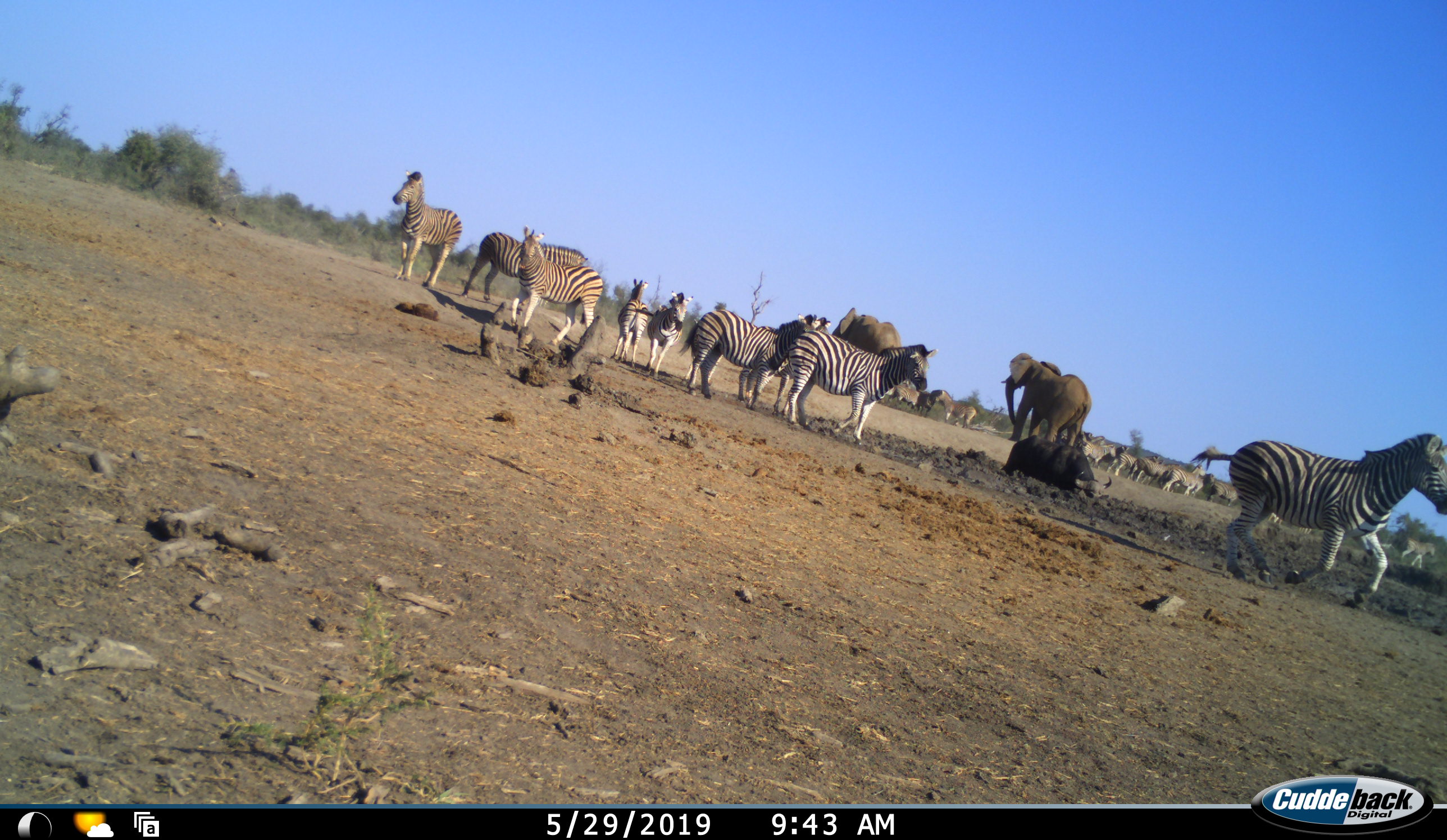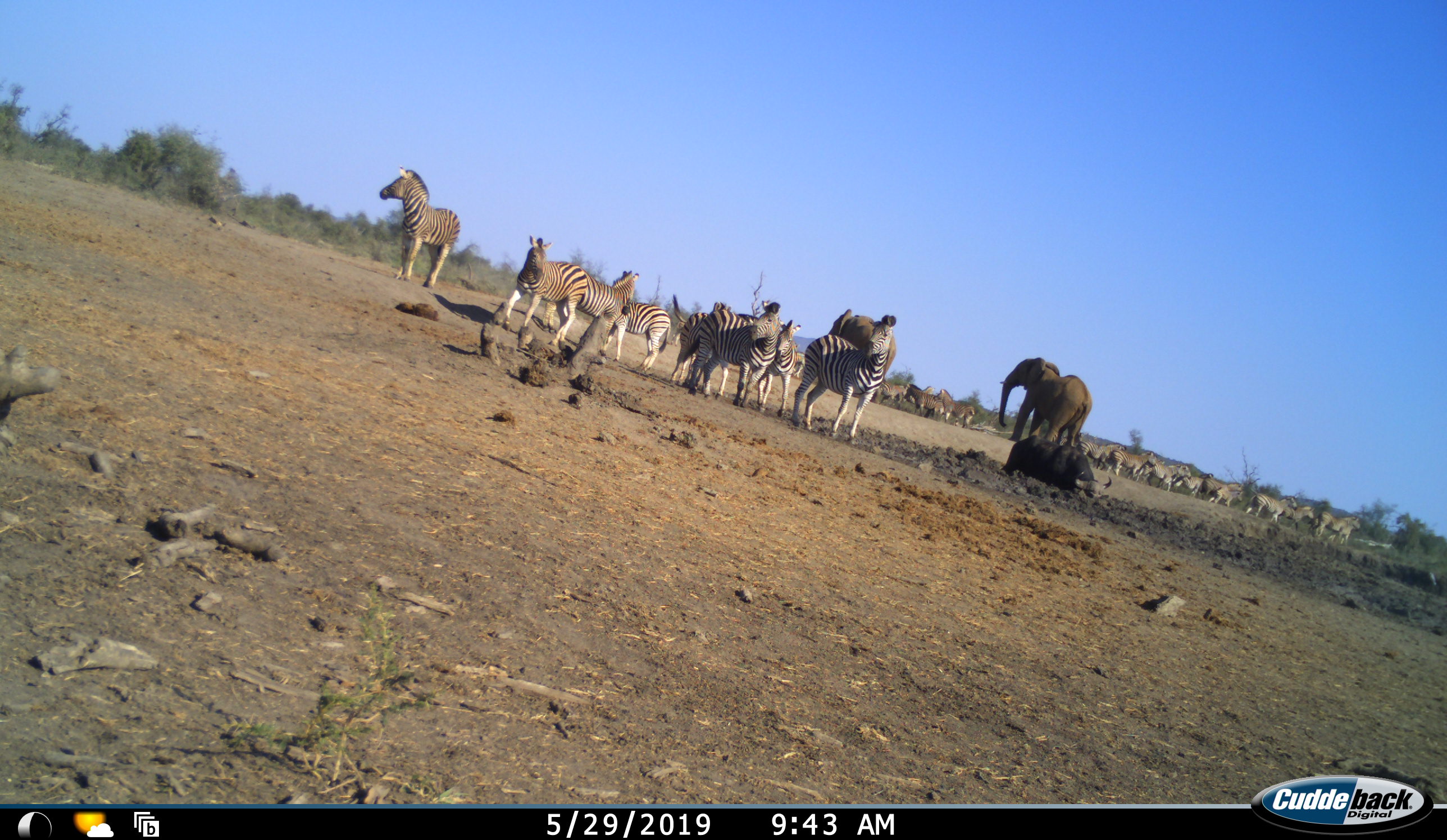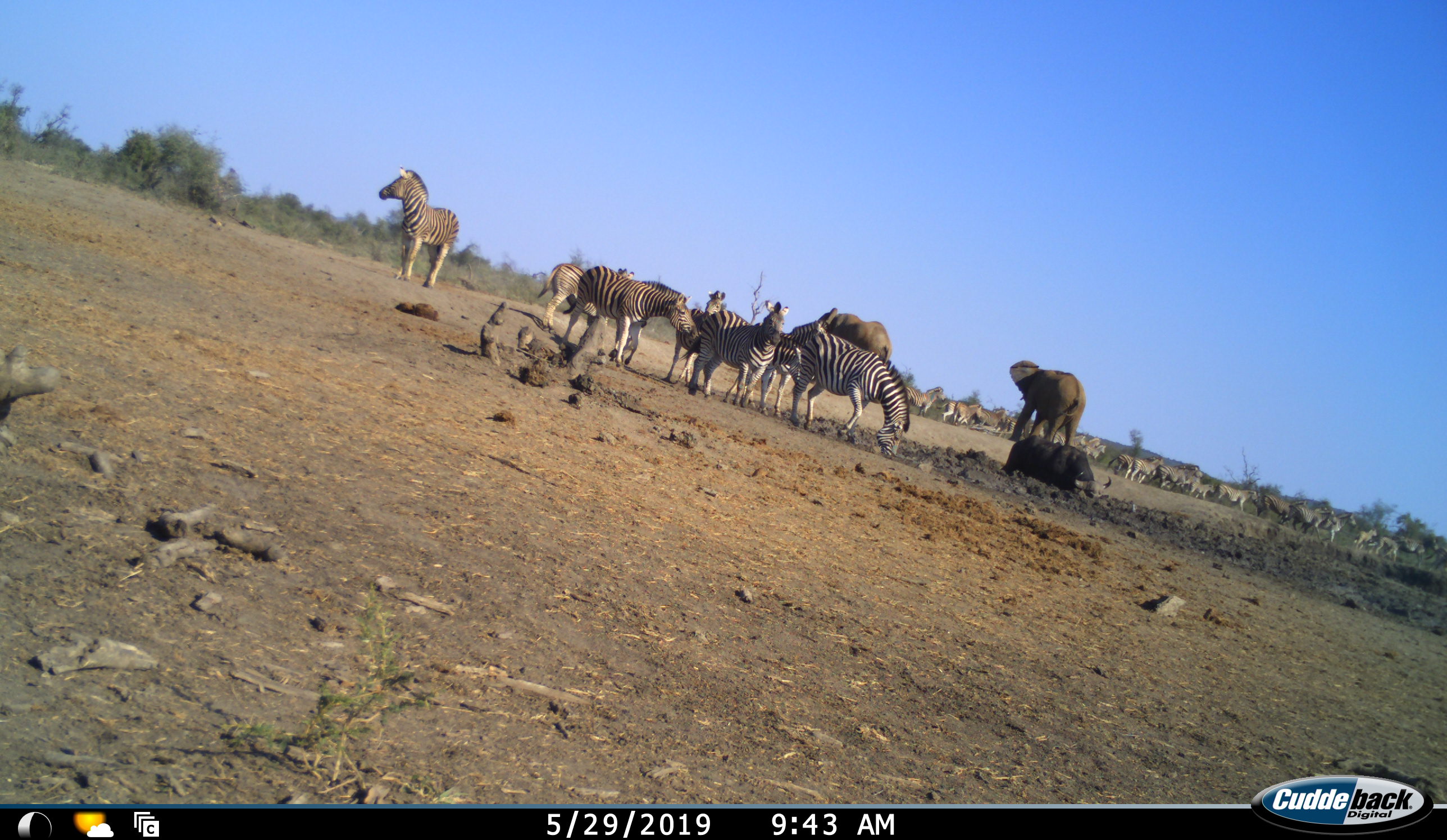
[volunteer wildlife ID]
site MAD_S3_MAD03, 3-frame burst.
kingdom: Animalia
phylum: Chordata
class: Mammalia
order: Proboscidea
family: Elephantidae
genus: Loxodonta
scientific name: Loxodonta africana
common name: african bush elephant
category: elephant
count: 2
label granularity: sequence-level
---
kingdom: Animalia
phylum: Chordata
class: Mammalia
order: Perissodactyla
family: Equidae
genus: Equus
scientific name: Equus quagga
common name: plains zebra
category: zebraplains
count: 11-50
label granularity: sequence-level